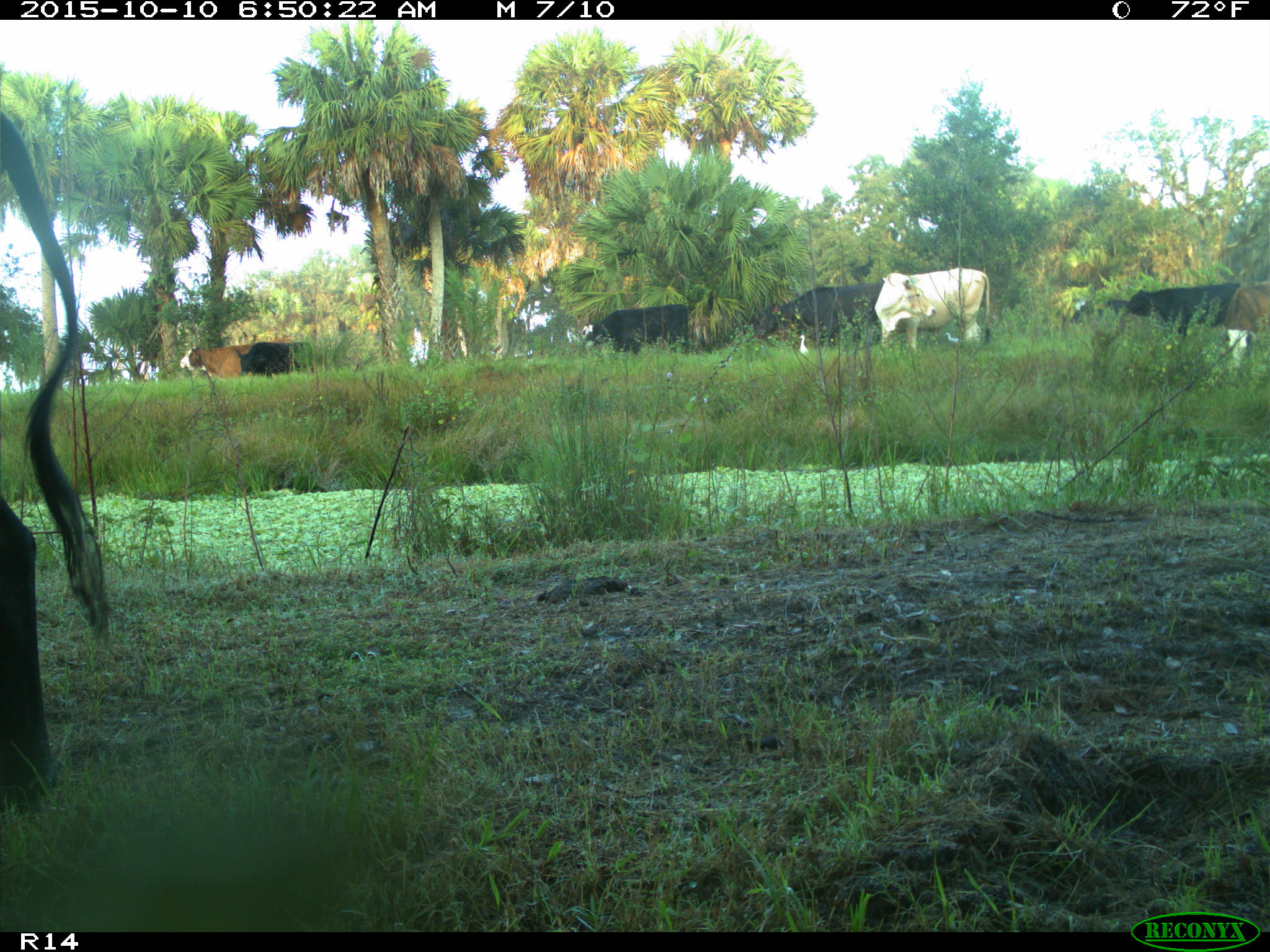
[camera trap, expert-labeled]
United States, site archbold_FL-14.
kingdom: Animalia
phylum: Chordata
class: Mammalia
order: Artiodactyla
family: Bovidae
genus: Bos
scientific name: Bos taurus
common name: domestic cow